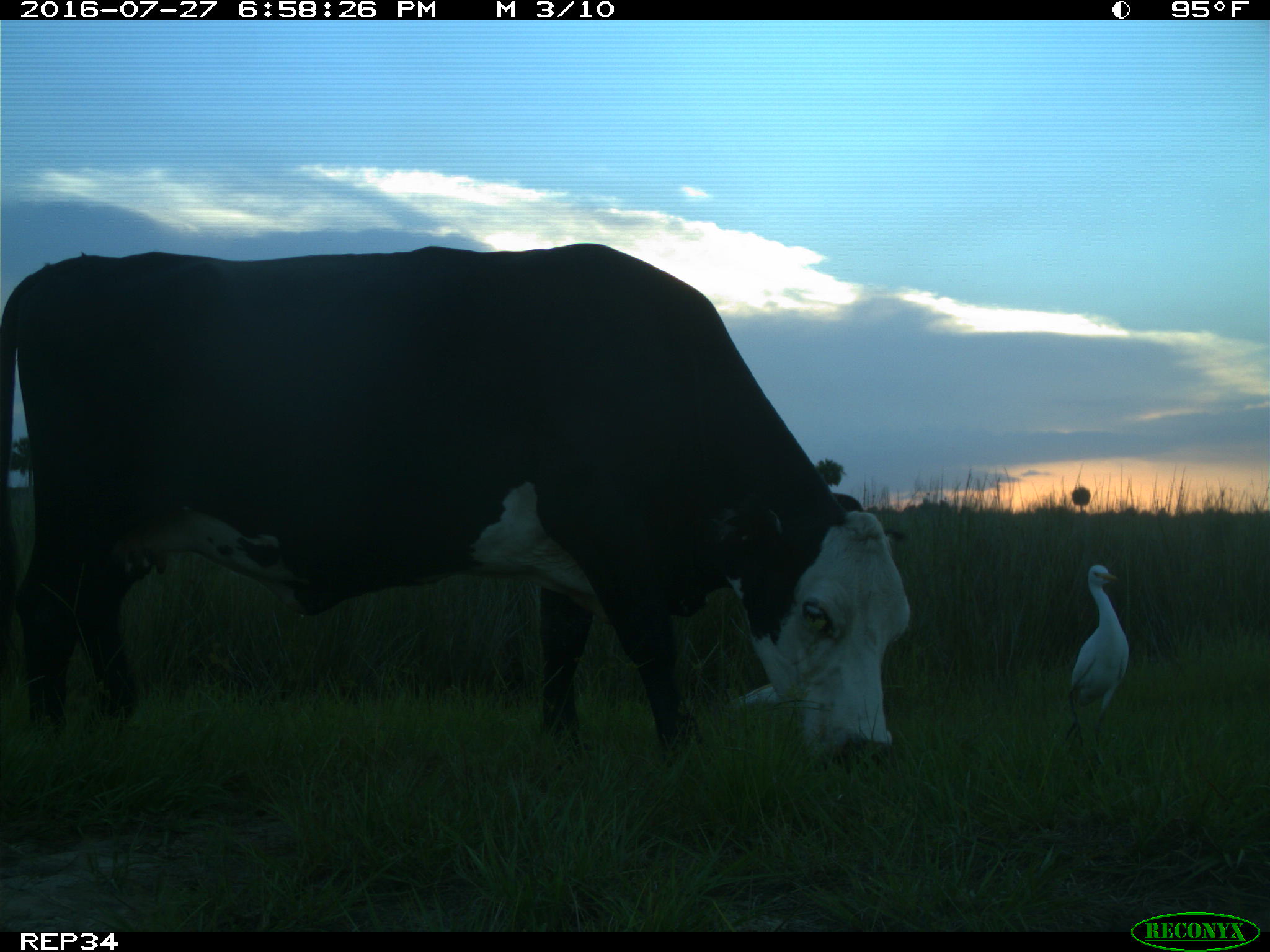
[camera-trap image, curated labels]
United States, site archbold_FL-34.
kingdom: Animalia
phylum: Chordata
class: Mammalia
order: Artiodactyla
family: Bovidae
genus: Bos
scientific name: Bos taurus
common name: domestic cow